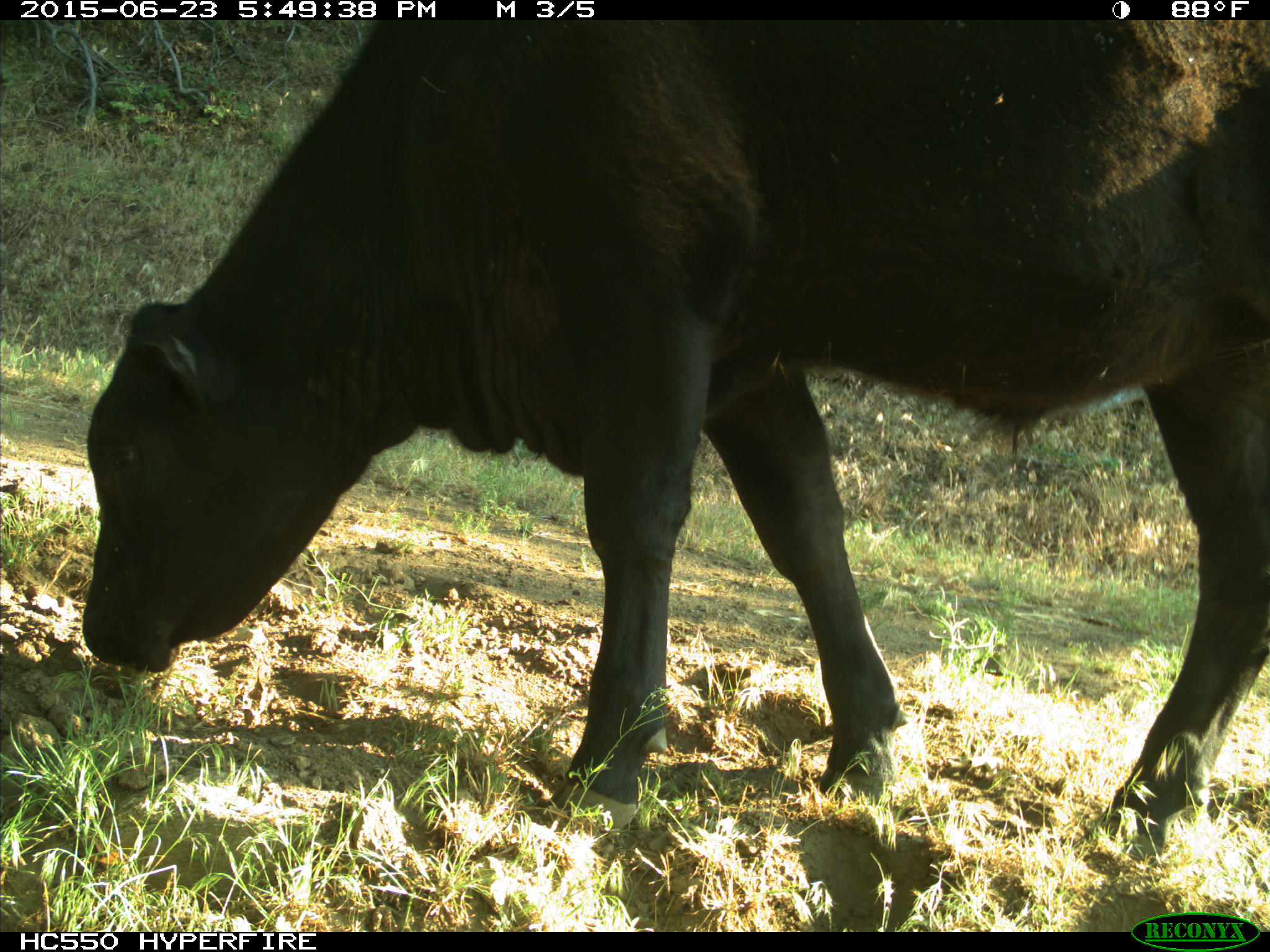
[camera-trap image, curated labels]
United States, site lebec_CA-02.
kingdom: Animalia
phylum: Chordata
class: Mammalia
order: Artiodactyla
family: Bovidae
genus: Bos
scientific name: Bos taurus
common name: domestic cow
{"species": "Bos taurus (domestic cow)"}